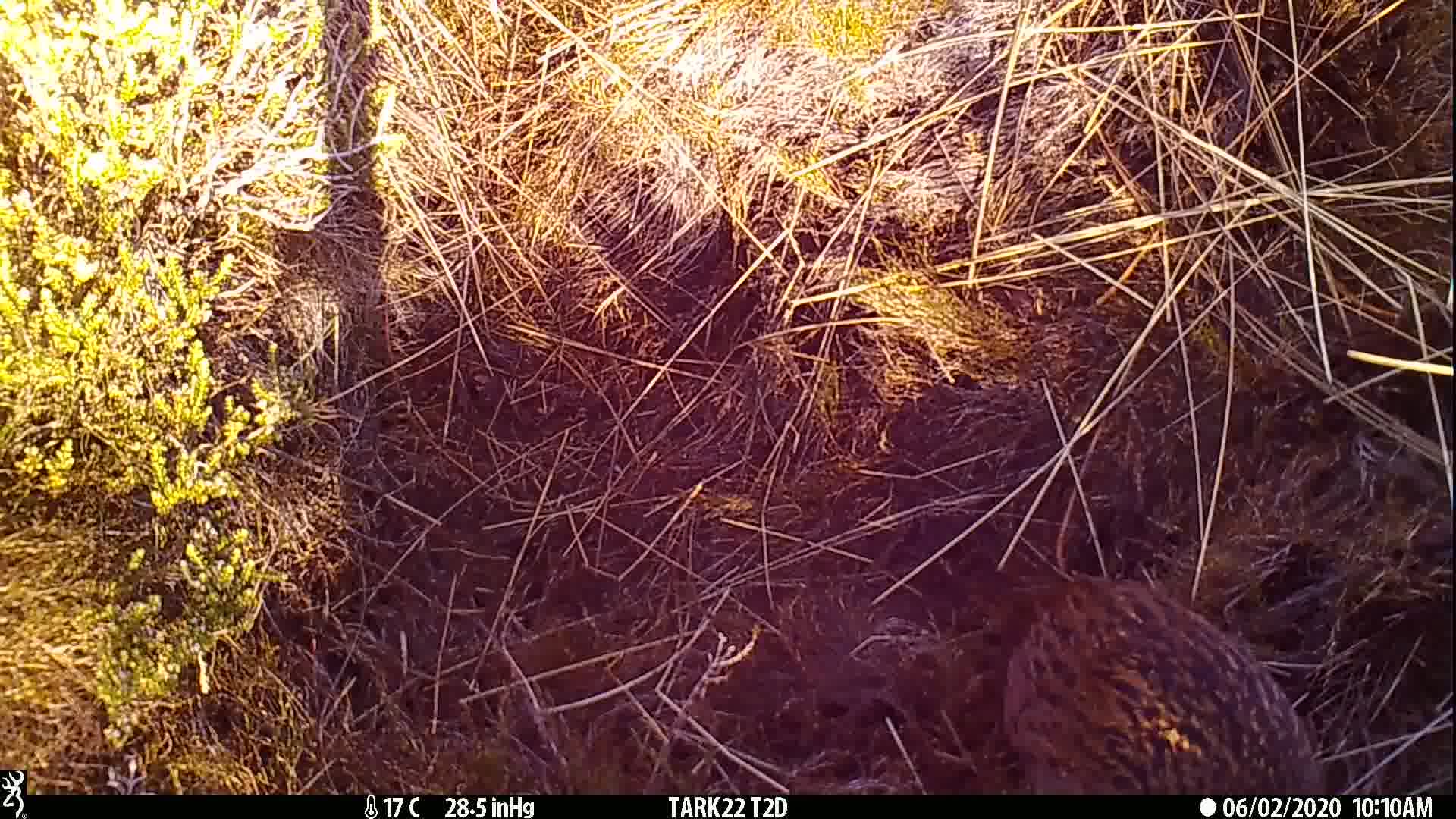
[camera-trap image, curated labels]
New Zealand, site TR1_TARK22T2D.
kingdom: Animalia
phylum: Chordata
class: Aves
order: Gruiformes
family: Rallidae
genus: Gallirallus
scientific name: Gallirallus australis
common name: weka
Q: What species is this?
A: Weka (Gallirallus australis).